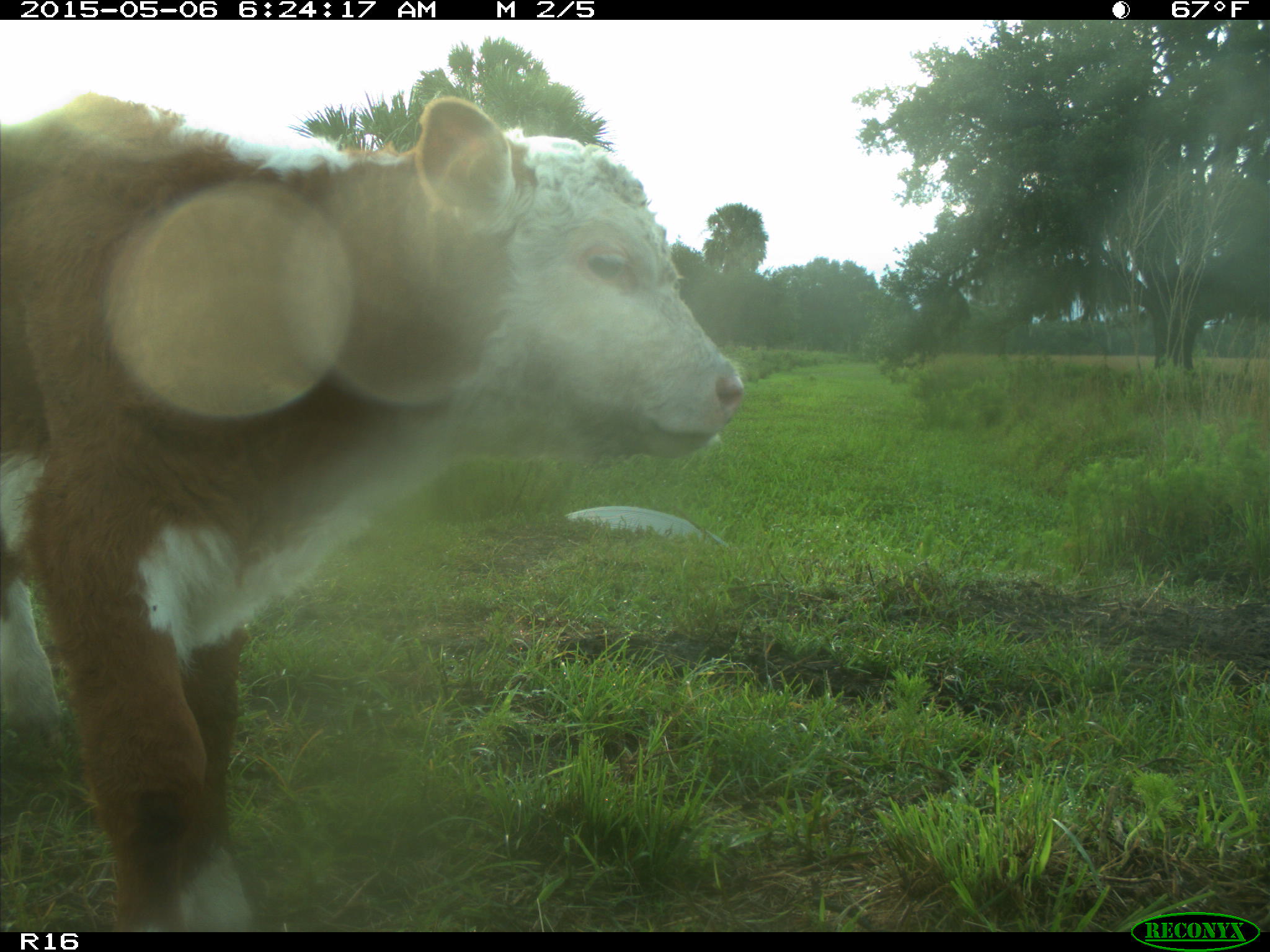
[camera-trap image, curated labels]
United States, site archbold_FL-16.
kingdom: Animalia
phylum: Chordata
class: Mammalia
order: Artiodactyla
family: Bovidae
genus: Bos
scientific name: Bos taurus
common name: domestic cow